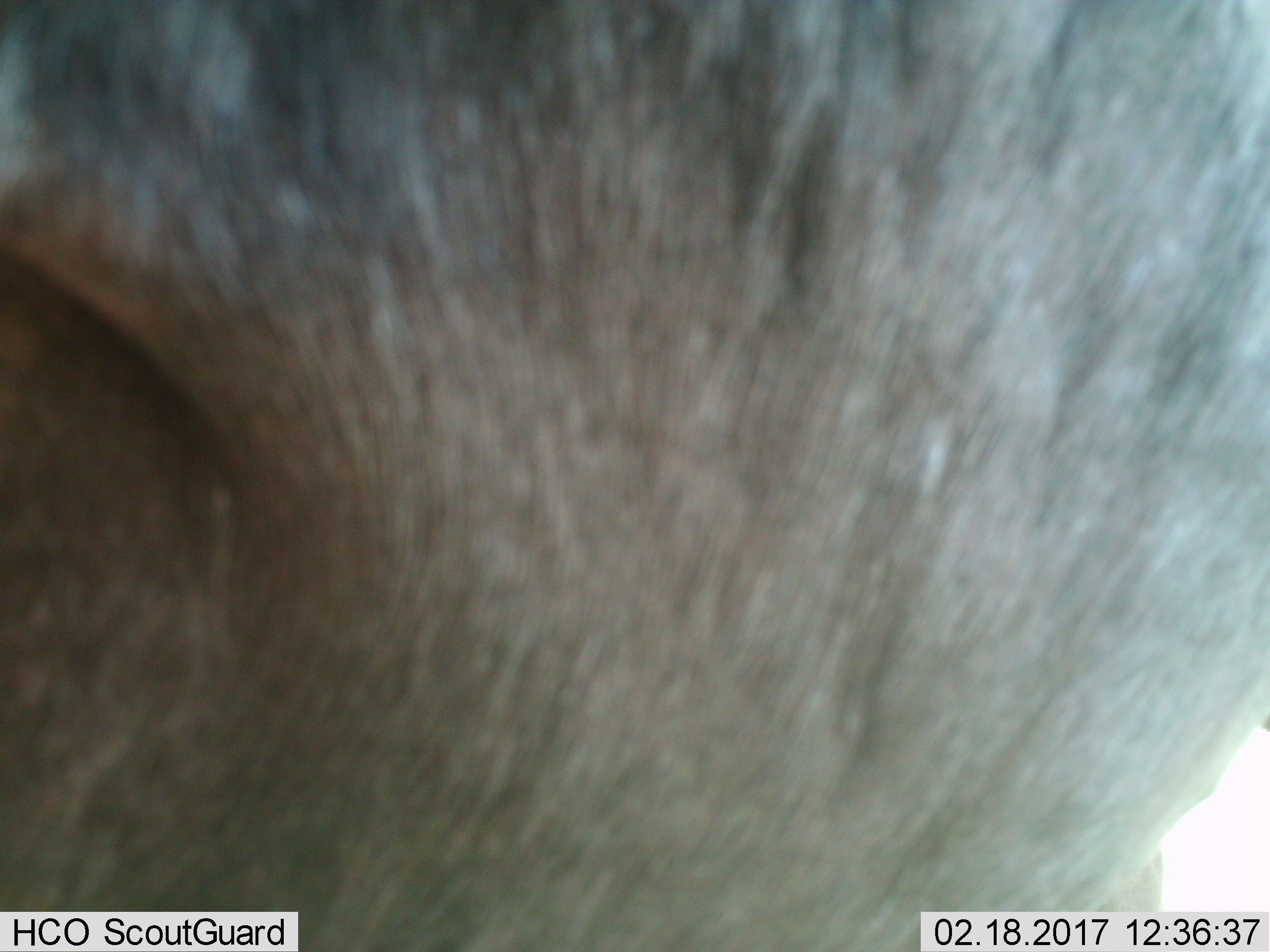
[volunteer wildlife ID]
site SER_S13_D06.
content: unidentified animal